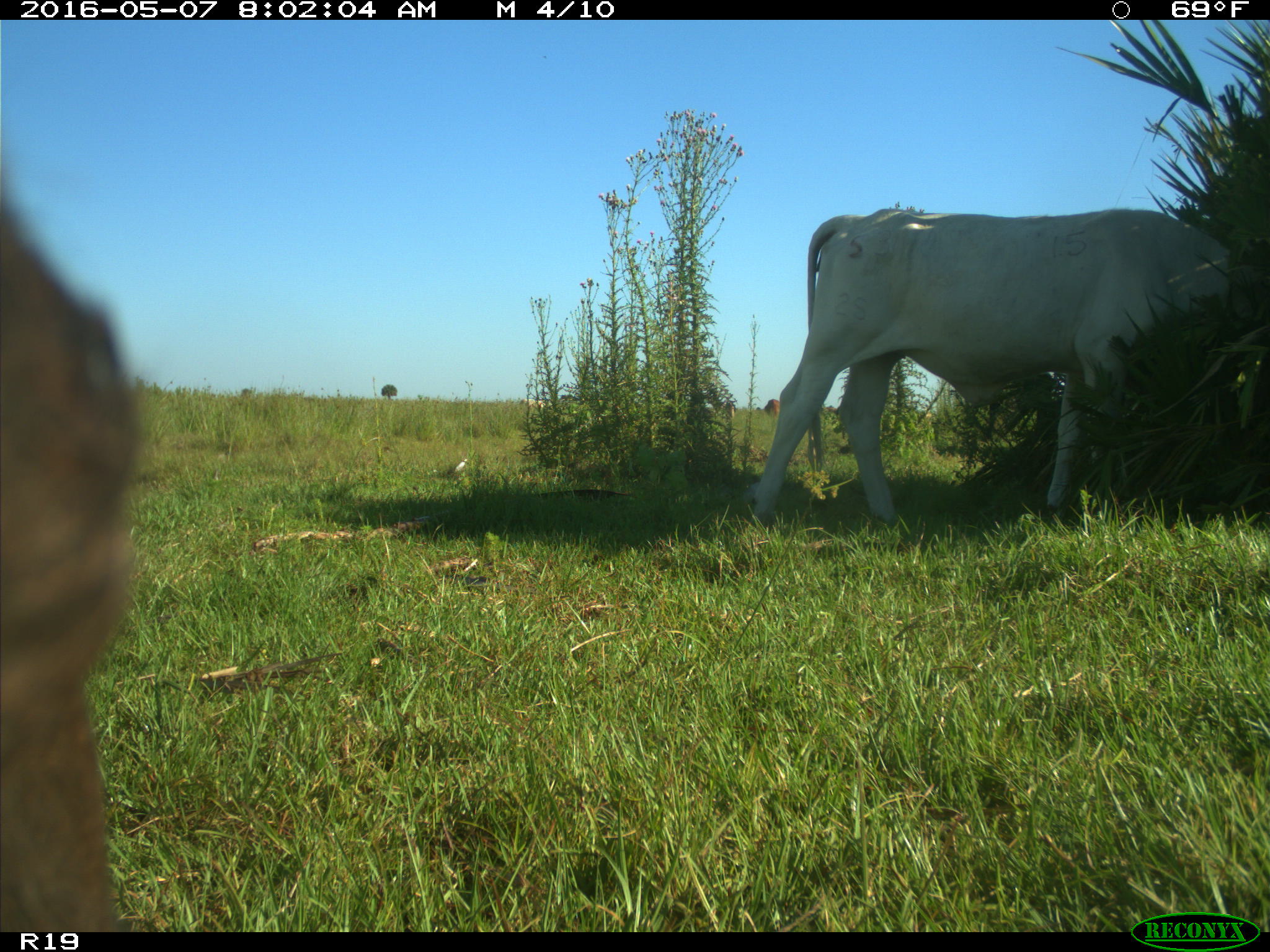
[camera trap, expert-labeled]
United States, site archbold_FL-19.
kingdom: Animalia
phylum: Chordata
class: Mammalia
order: Artiodactyla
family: Bovidae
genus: Bos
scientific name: Bos taurus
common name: domestic cow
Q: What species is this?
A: Bos taurus (domestic cow).